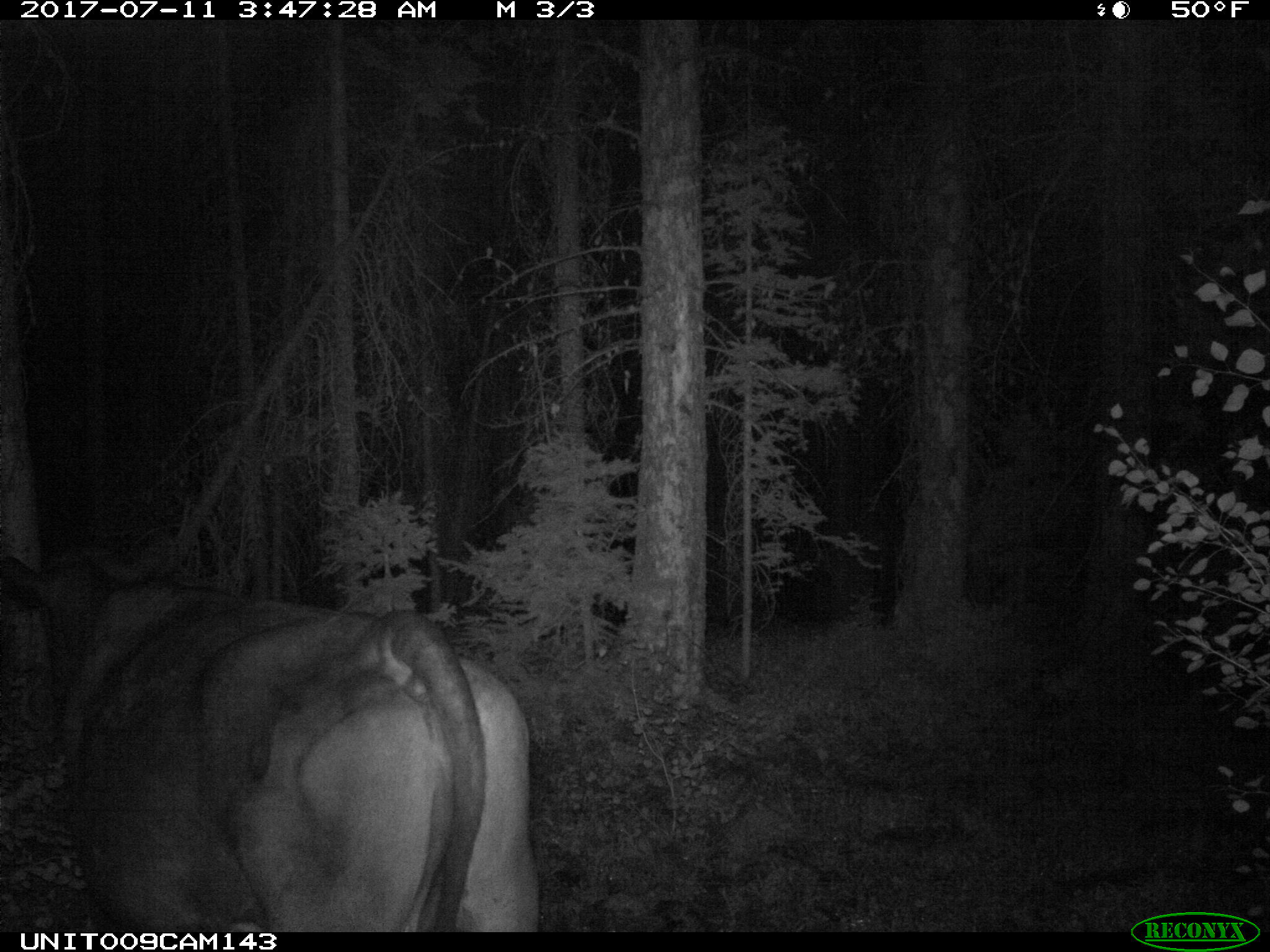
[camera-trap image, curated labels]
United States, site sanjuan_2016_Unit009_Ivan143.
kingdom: Animalia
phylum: Chordata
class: Mammalia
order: Artiodactyla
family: Bovidae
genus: Bos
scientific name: Bos taurus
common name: domestic cow